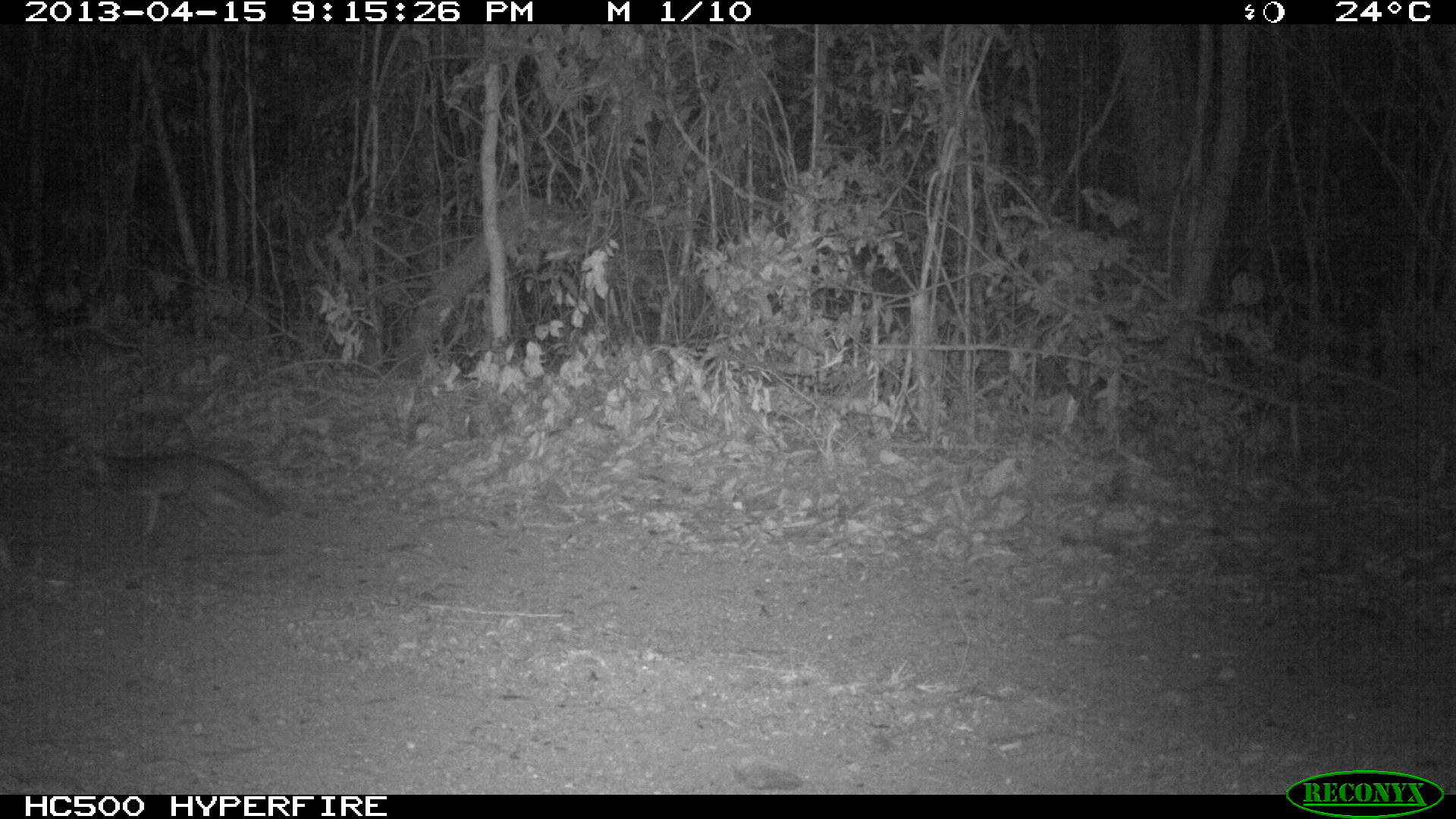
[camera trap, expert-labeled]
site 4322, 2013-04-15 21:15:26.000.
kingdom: Animalia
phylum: Chordata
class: Mammalia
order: Carnivora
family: Canidae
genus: Urocyon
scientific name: Urocyon cinereoargenteus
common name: gray fox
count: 1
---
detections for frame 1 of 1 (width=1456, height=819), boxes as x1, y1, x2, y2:
urocyon cinereoargenteus: 83, 449, 283, 535